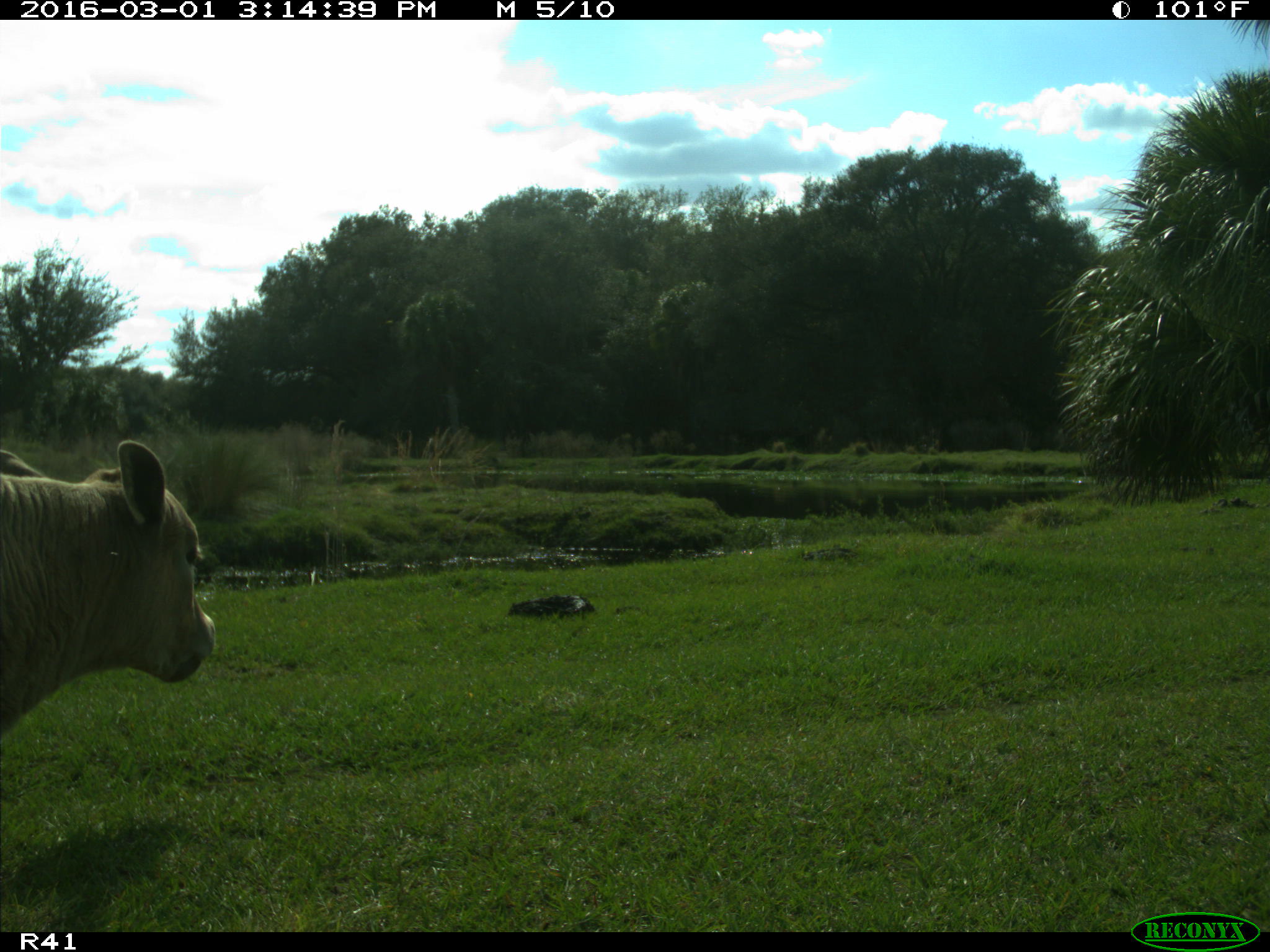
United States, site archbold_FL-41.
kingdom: Animalia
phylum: Chordata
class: Mammalia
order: Artiodactyla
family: Bovidae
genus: Bos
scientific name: Bos taurus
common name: domestic cow